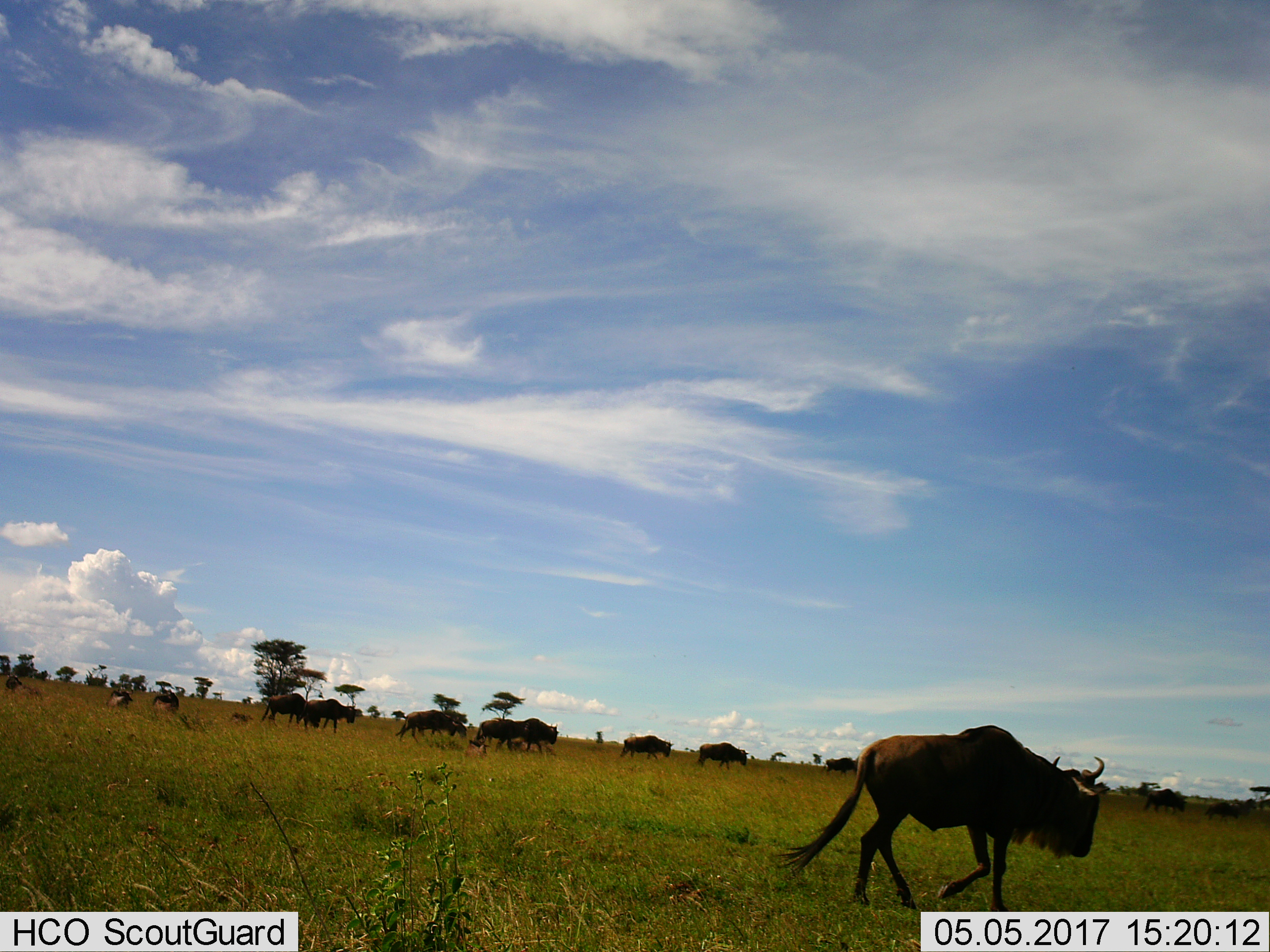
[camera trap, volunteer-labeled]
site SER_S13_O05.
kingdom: Animalia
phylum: Chordata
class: Mammalia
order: Artiodactyla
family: Bovidae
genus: Connochaetes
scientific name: Connochaetes taurinus taurinus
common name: blue wildebeest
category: wildebeestblue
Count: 11-50.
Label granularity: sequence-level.